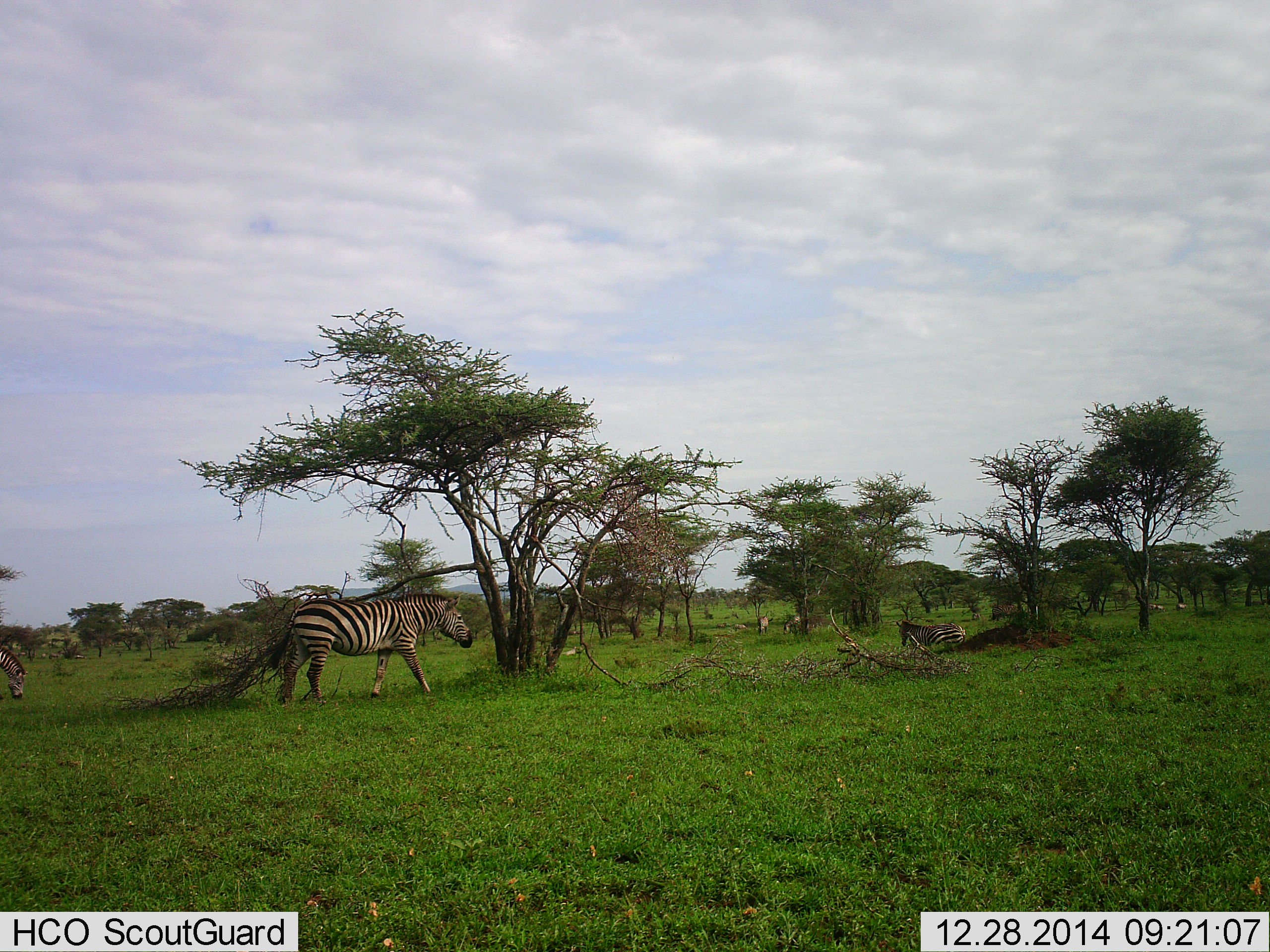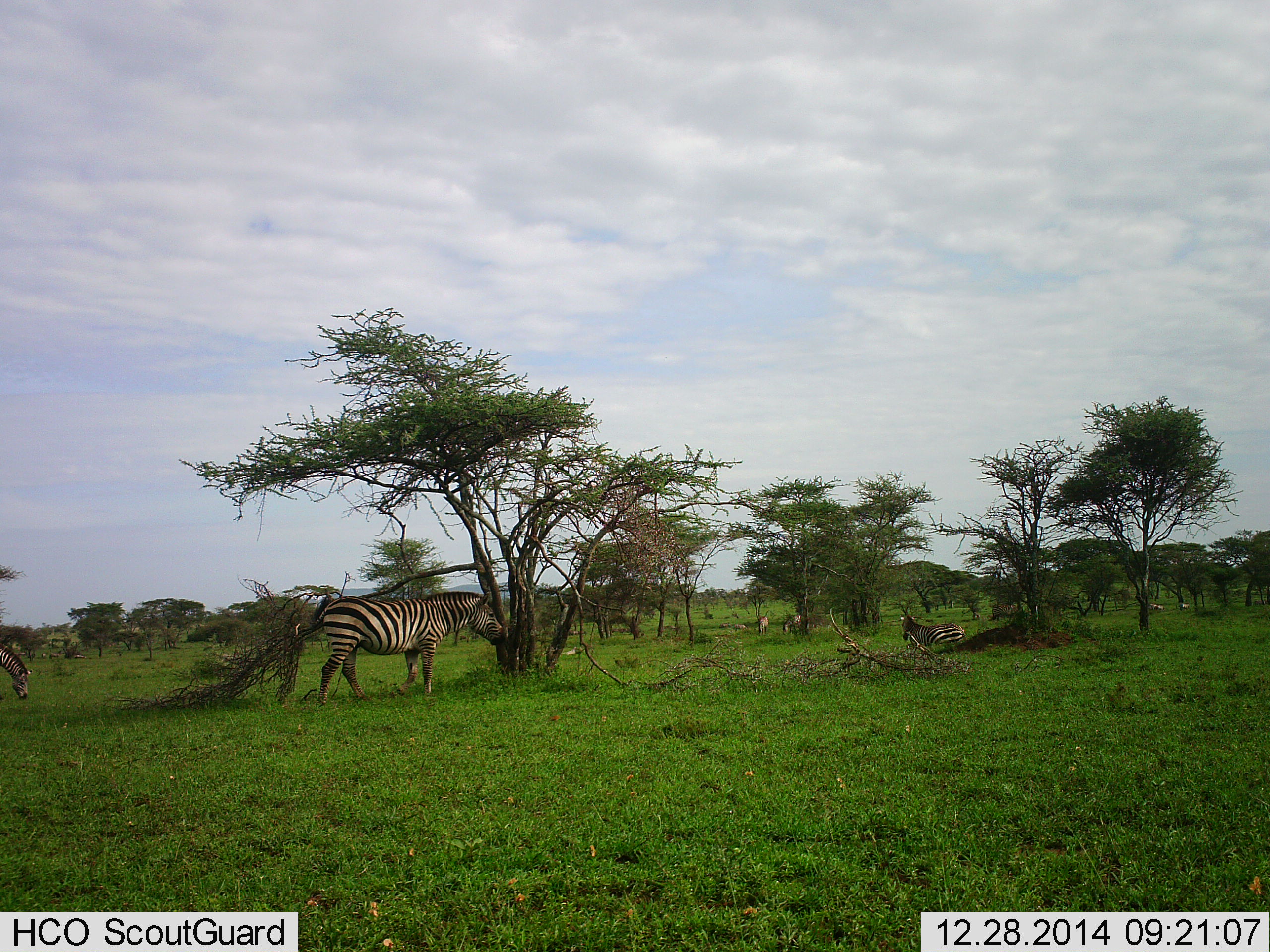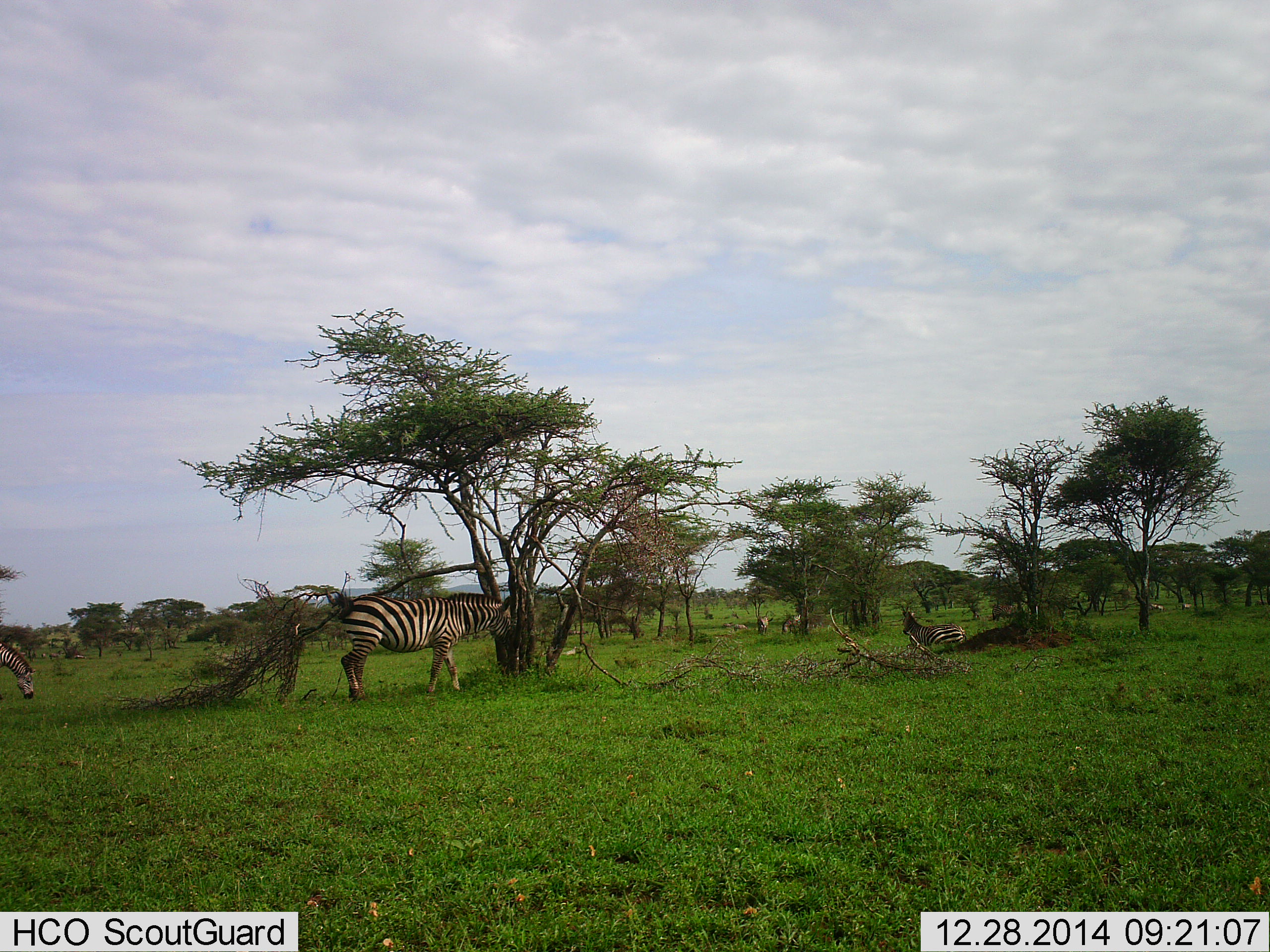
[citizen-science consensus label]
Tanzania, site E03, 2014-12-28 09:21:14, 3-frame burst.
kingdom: Animalia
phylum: Chordata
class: Mammalia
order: Perissodactyla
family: Equidae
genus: Equus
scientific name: Equus quagga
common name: plains zebra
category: zebra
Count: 5.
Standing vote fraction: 50%.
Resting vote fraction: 20%.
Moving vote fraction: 80%.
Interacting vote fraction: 0%.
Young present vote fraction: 0%.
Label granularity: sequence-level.